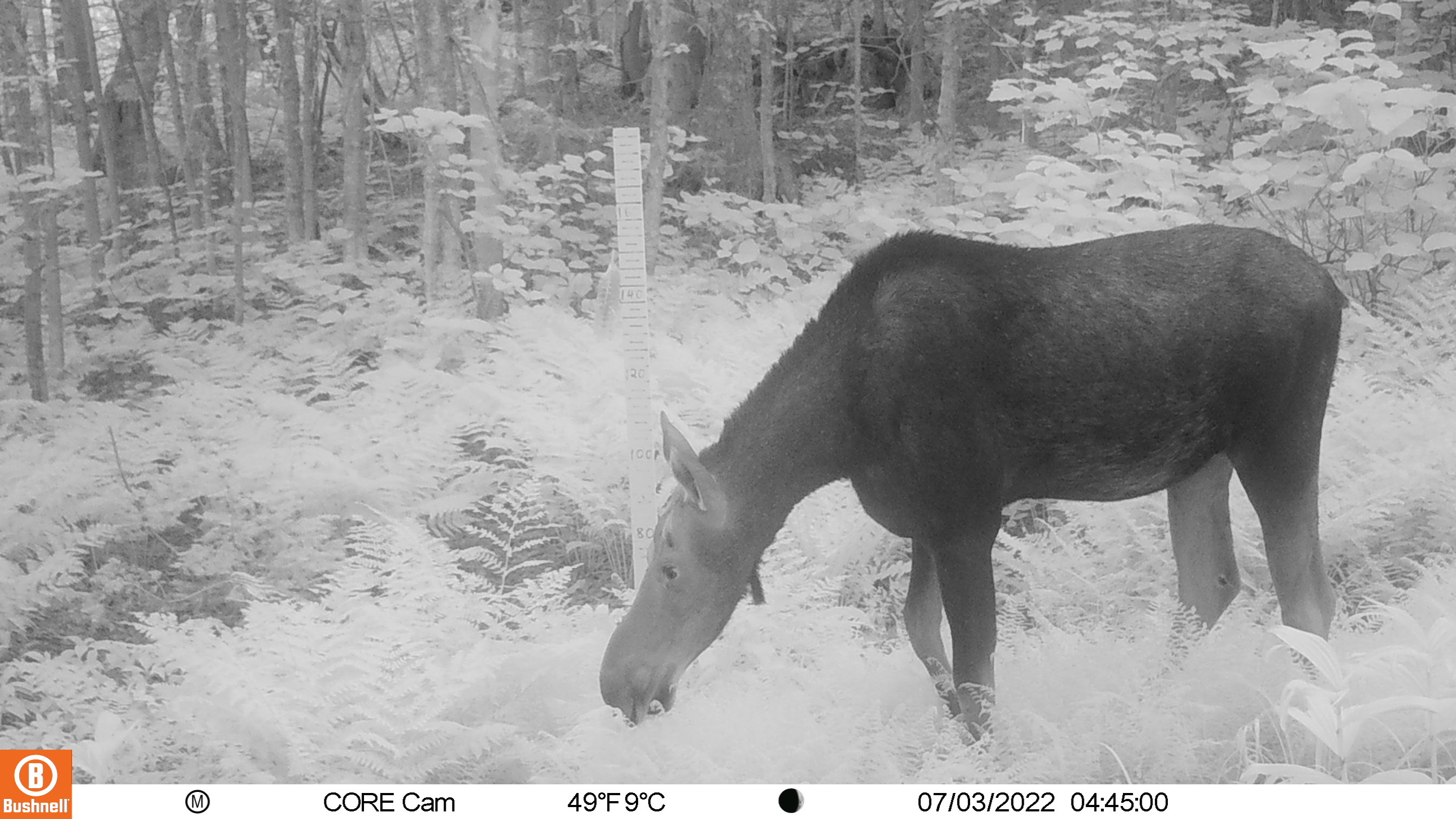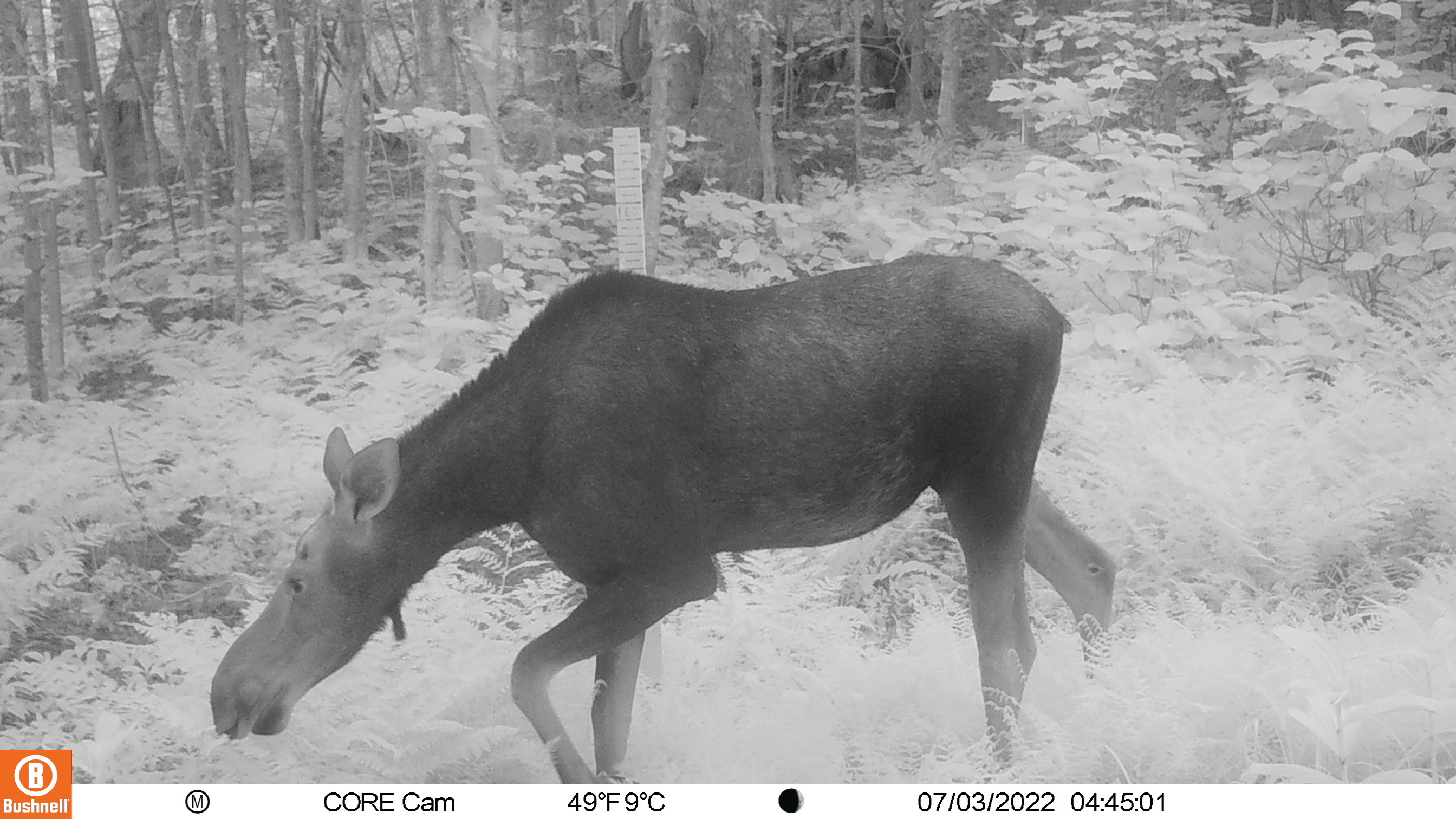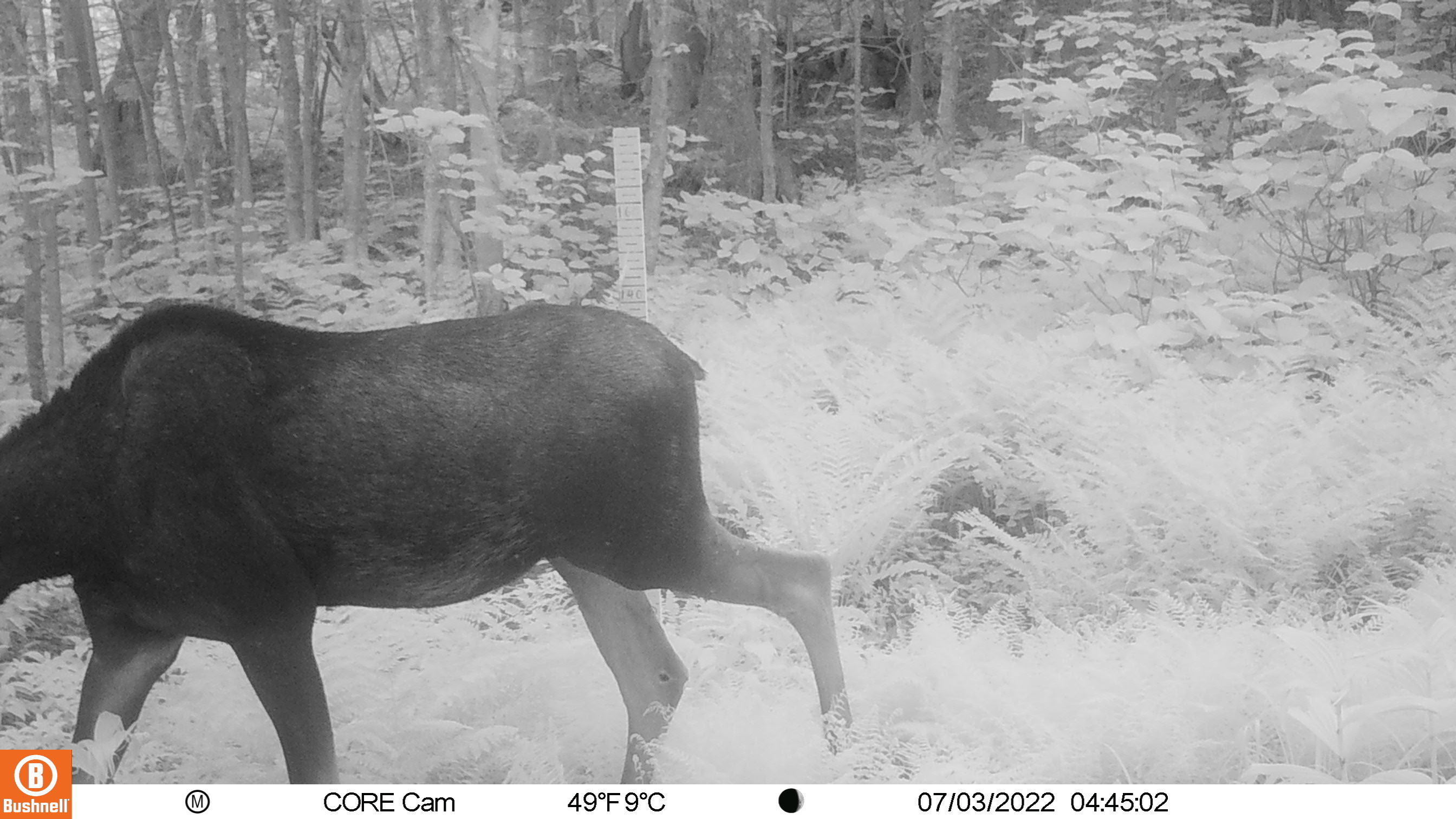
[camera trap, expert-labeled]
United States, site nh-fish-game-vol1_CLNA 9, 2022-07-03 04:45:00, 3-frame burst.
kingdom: Animalia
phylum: Chordata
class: Mammalia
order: Artiodactyla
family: Cervidae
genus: Alces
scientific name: Alces alces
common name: moose